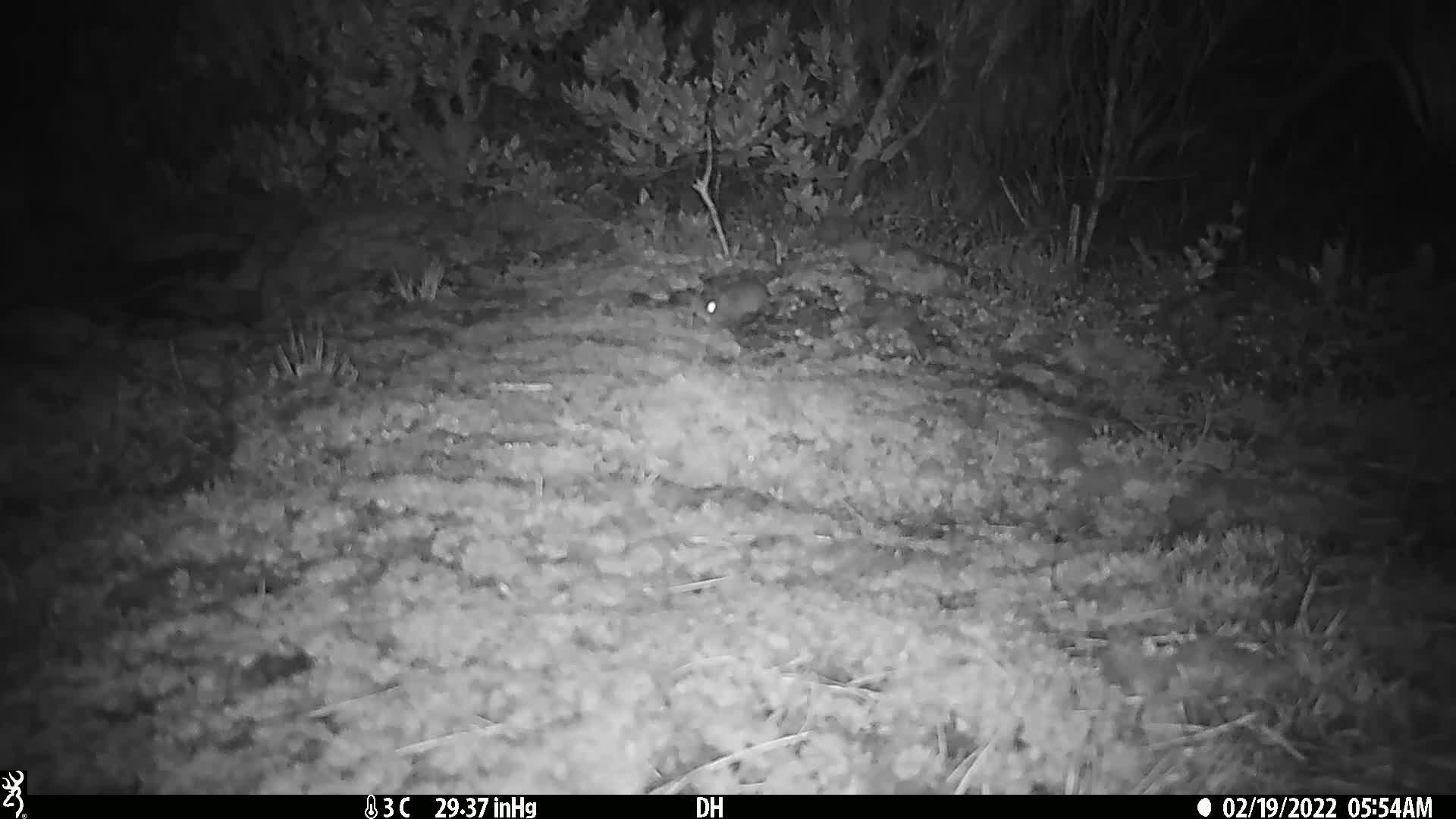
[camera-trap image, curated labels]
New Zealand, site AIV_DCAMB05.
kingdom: Animalia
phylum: Chordata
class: Mammalia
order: Rodentia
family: Muridae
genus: Mus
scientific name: Mus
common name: mouse